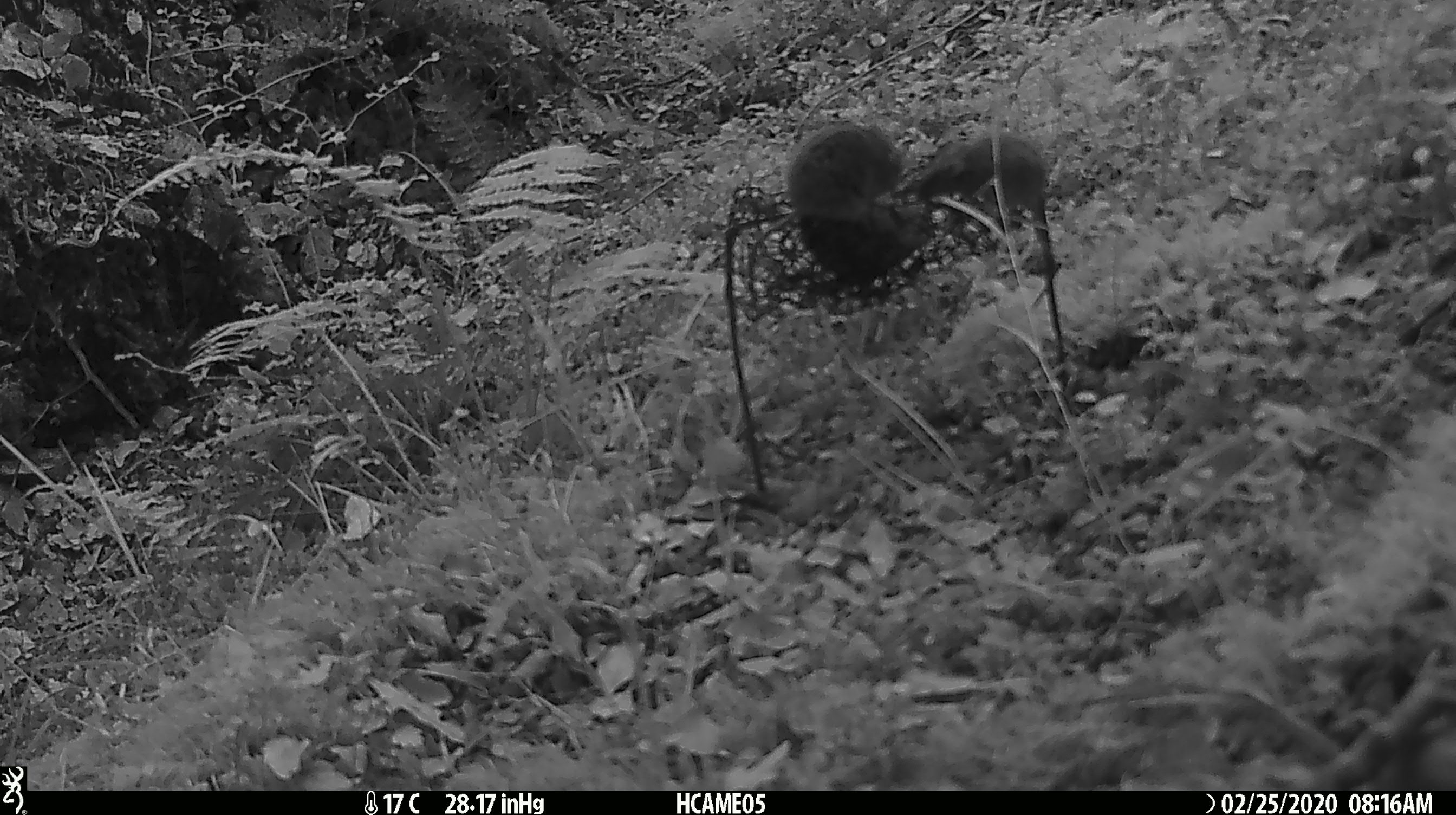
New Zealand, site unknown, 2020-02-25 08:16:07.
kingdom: Animalia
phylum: Chordata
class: Mammalia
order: Rodentia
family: Muridae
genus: Mus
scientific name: Mus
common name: mouse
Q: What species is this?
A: Mouse (Mus).